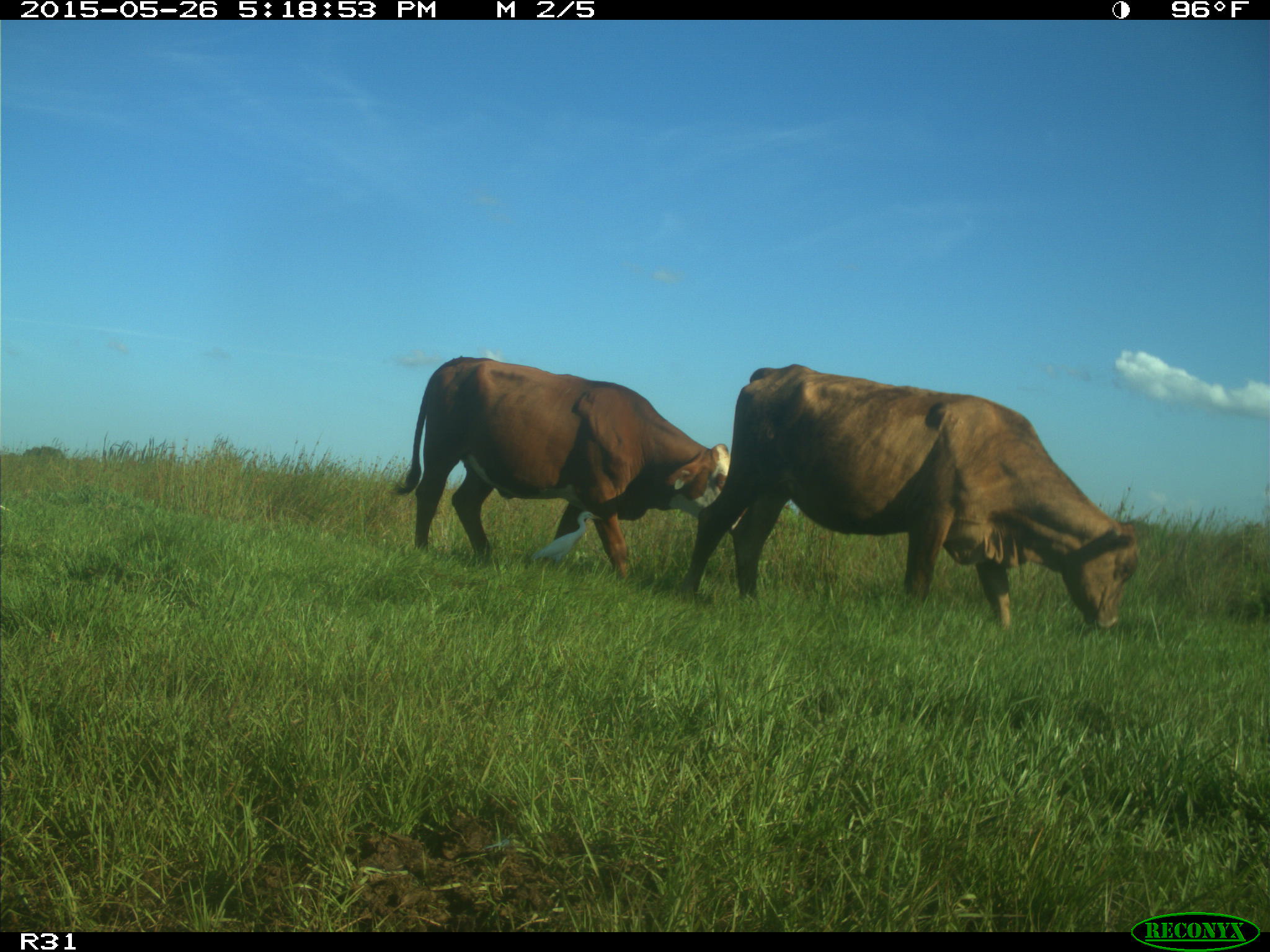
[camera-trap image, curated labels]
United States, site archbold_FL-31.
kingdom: Animalia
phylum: Chordata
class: Mammalia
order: Artiodactyla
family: Bovidae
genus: Bos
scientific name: Bos taurus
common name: domestic cow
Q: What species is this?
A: Bos taurus (domestic cow).